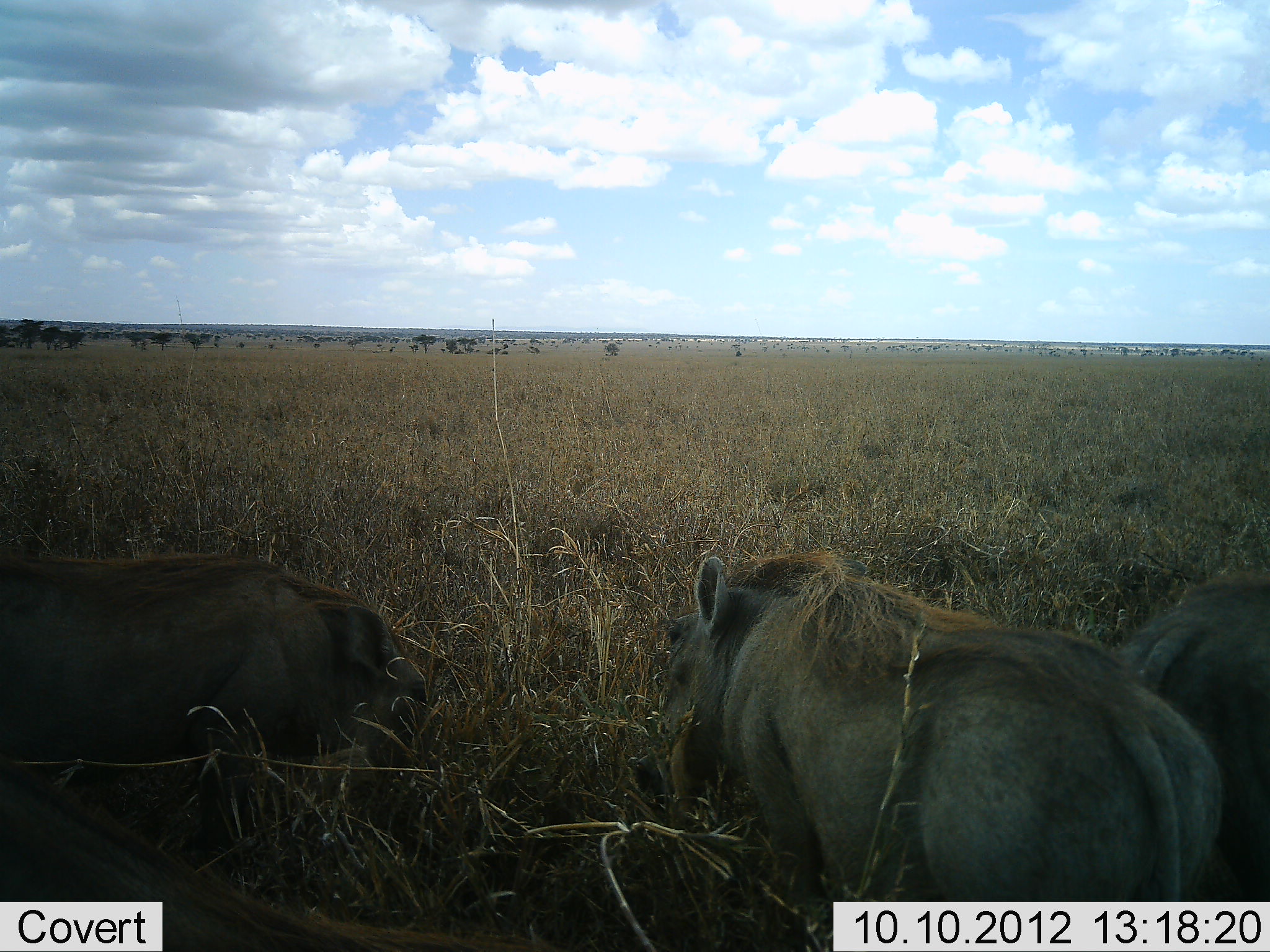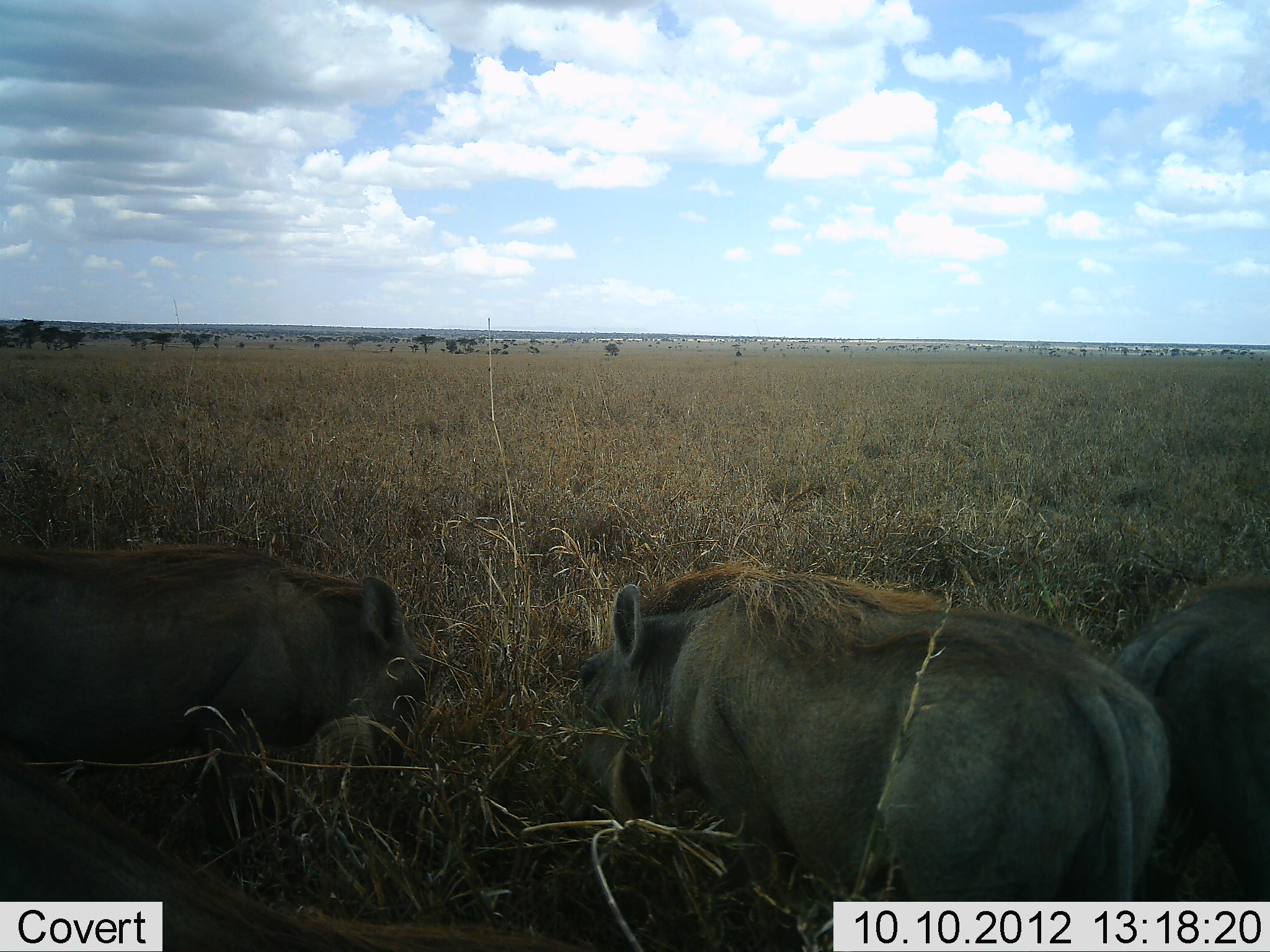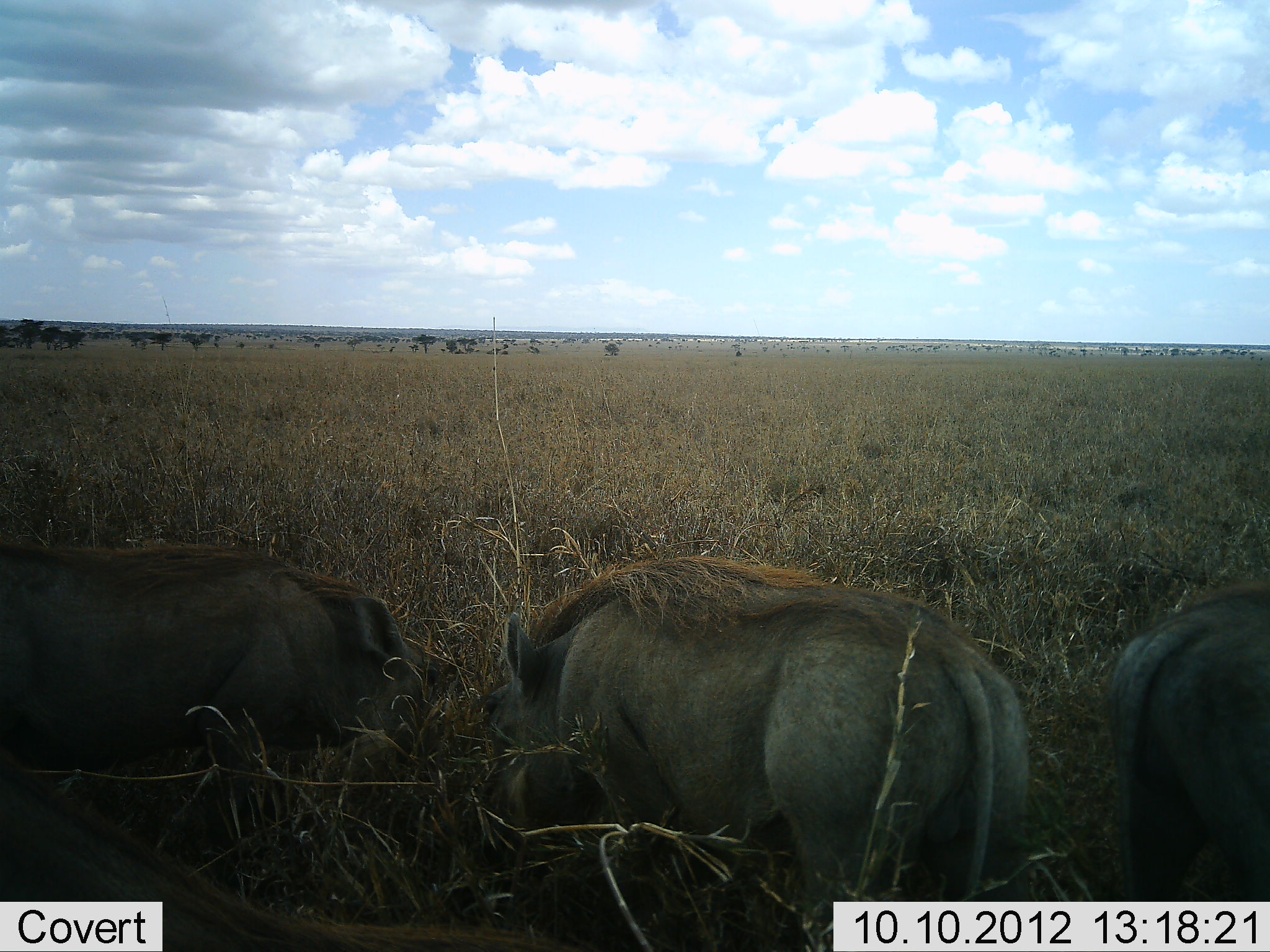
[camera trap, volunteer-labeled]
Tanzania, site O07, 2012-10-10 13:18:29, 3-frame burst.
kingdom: Animalia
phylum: Chordata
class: Mammalia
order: Artiodactyla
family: Suidae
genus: Phacochoerus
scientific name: Phacochoerus africanus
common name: warthog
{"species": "warthog (Phacochoerus africanus)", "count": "3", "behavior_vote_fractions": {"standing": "0%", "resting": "10%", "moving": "30%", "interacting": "20%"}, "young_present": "0%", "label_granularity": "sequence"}